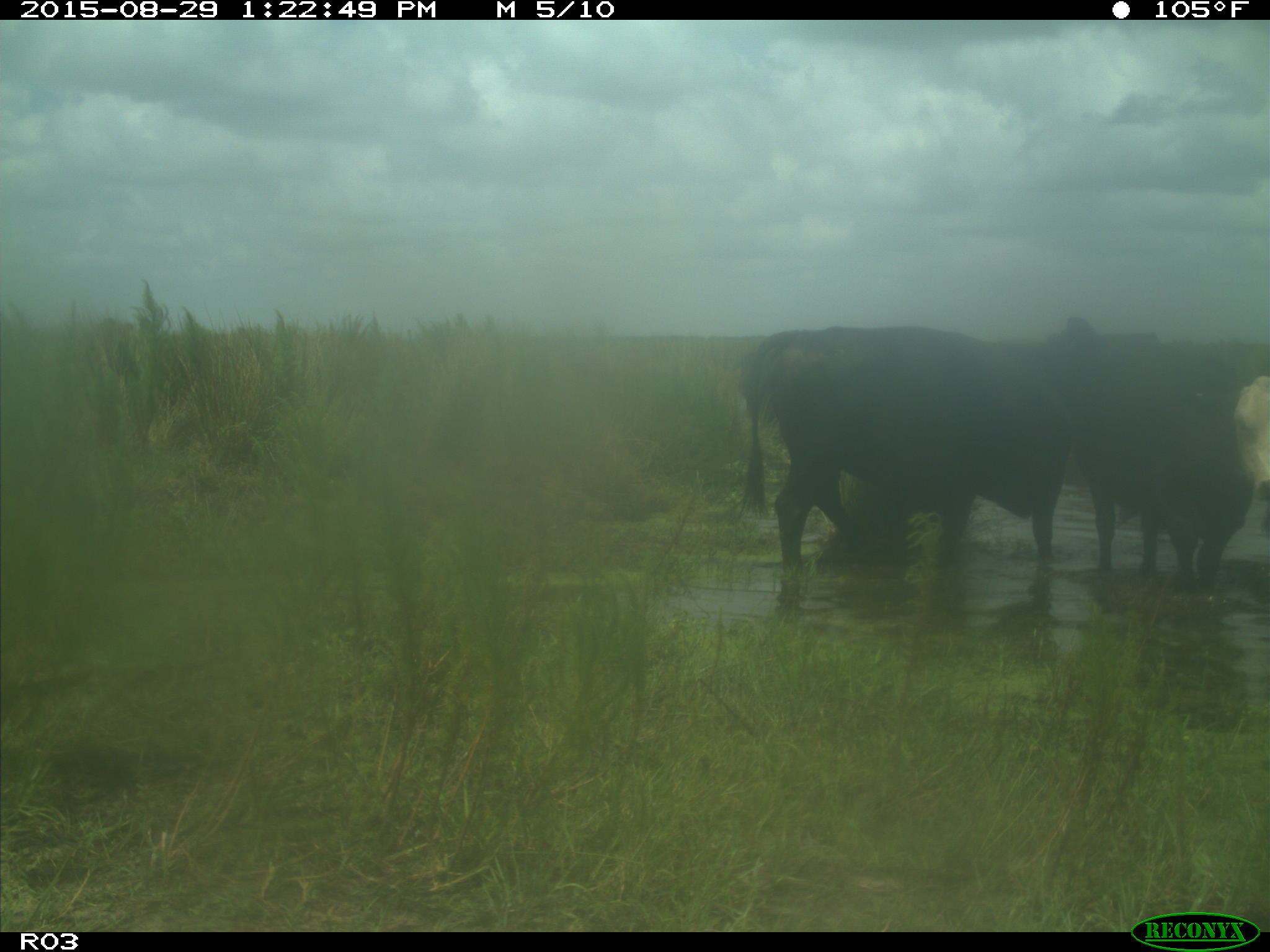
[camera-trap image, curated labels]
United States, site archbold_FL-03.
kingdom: Animalia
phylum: Chordata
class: Mammalia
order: Artiodactyla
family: Bovidae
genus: Bos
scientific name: Bos taurus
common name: domestic cow